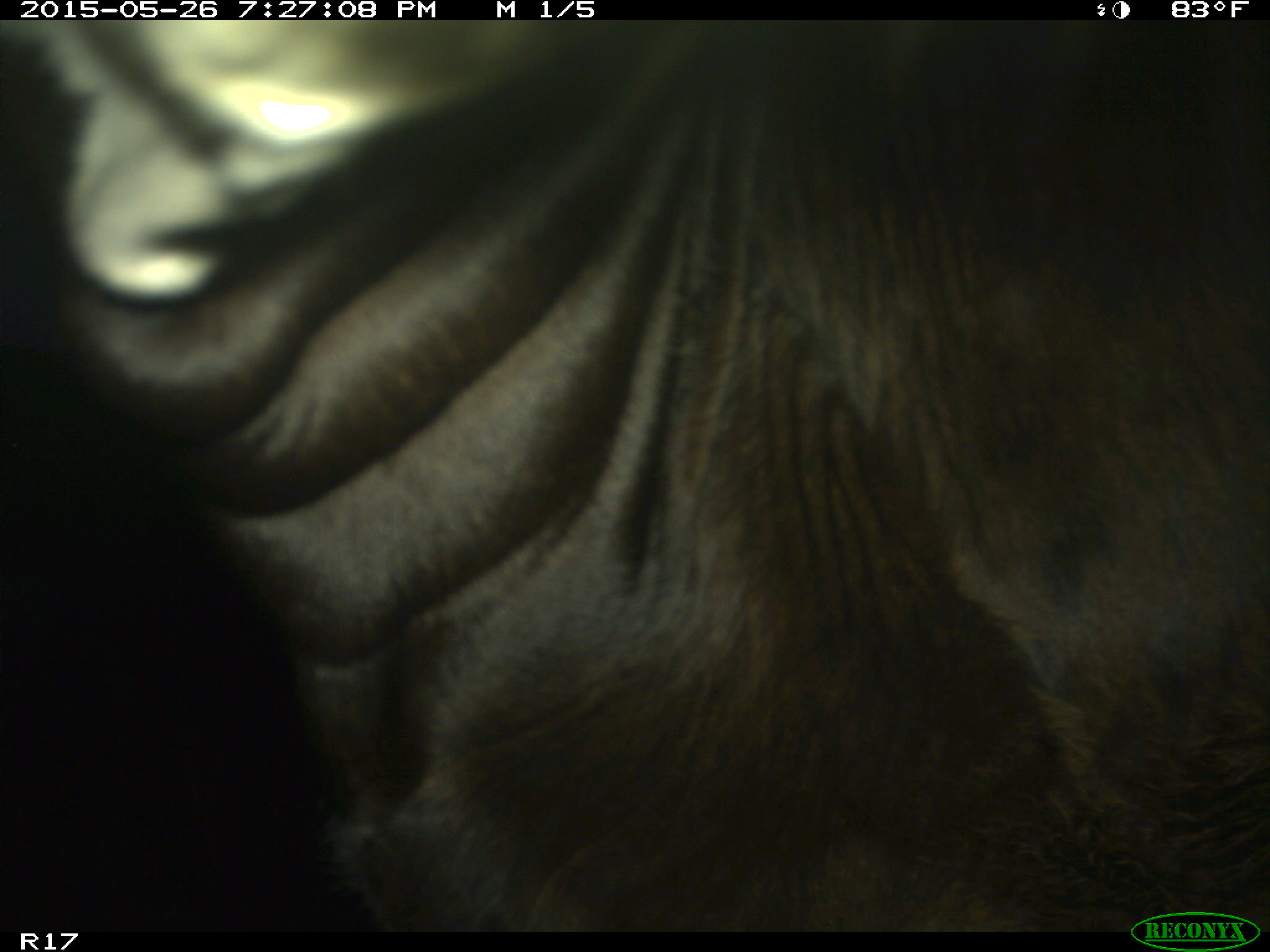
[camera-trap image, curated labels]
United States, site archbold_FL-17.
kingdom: Animalia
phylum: Chordata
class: Mammalia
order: Artiodactyla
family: Bovidae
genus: Bos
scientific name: Bos taurus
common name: domestic cow